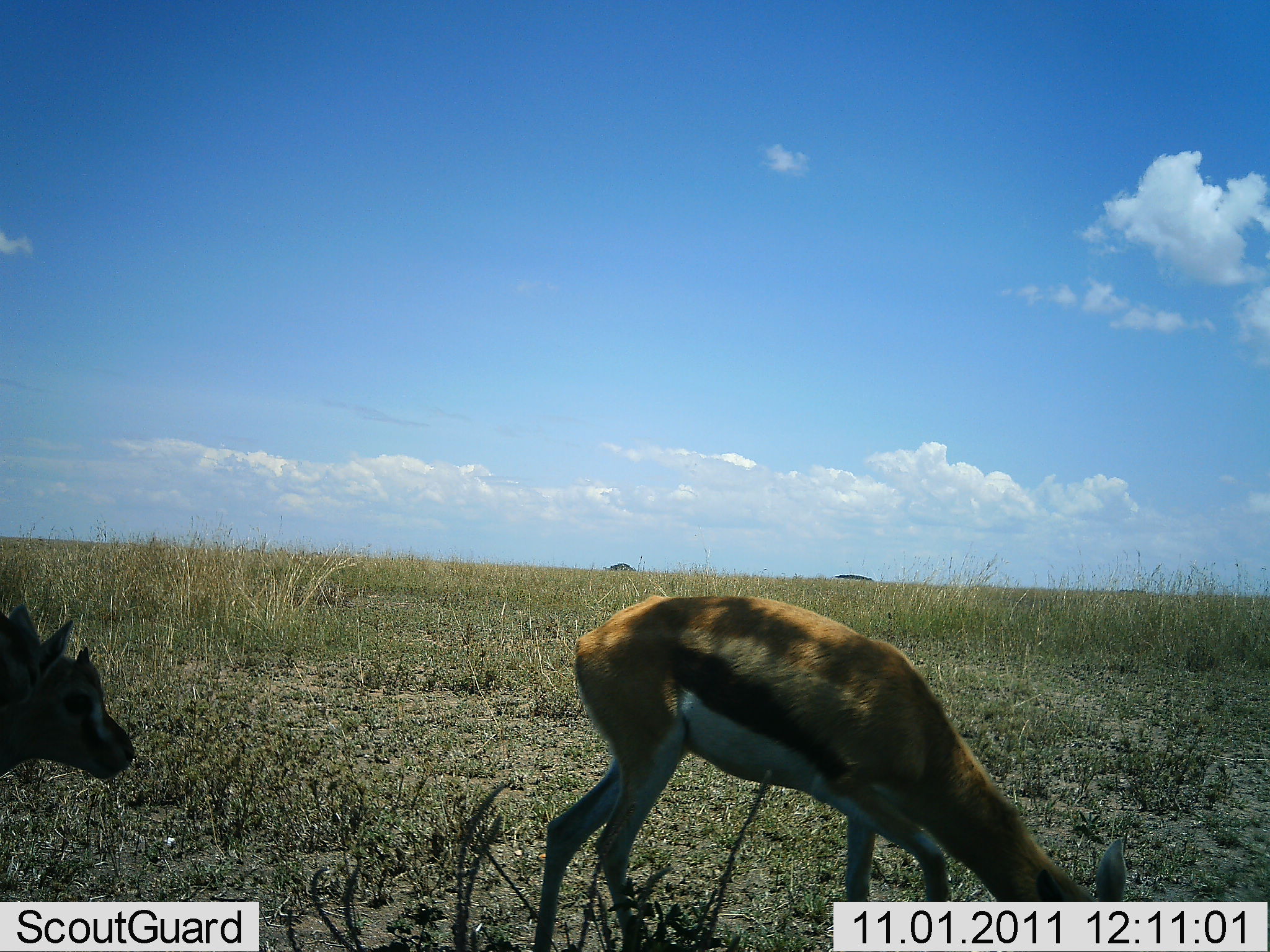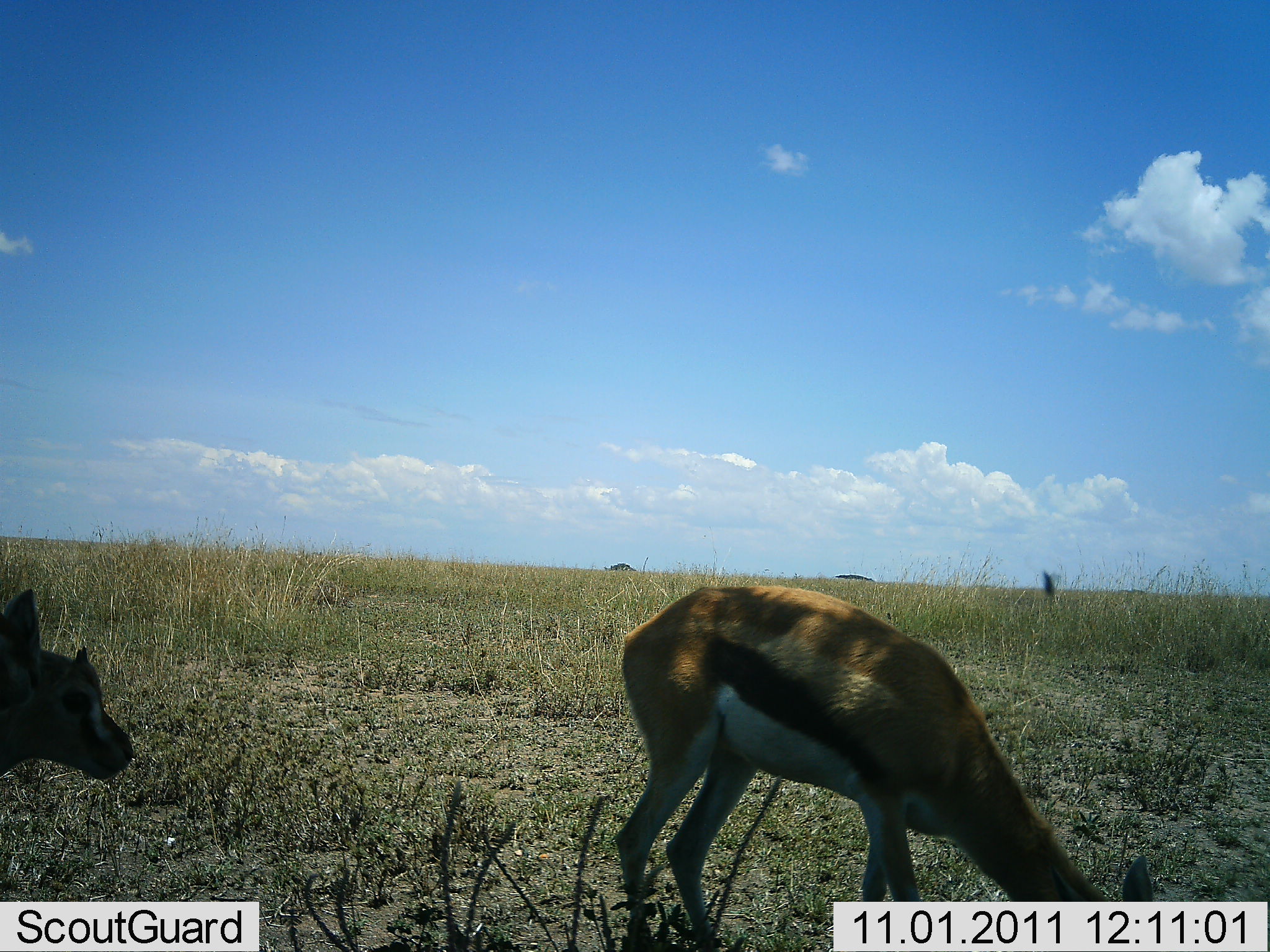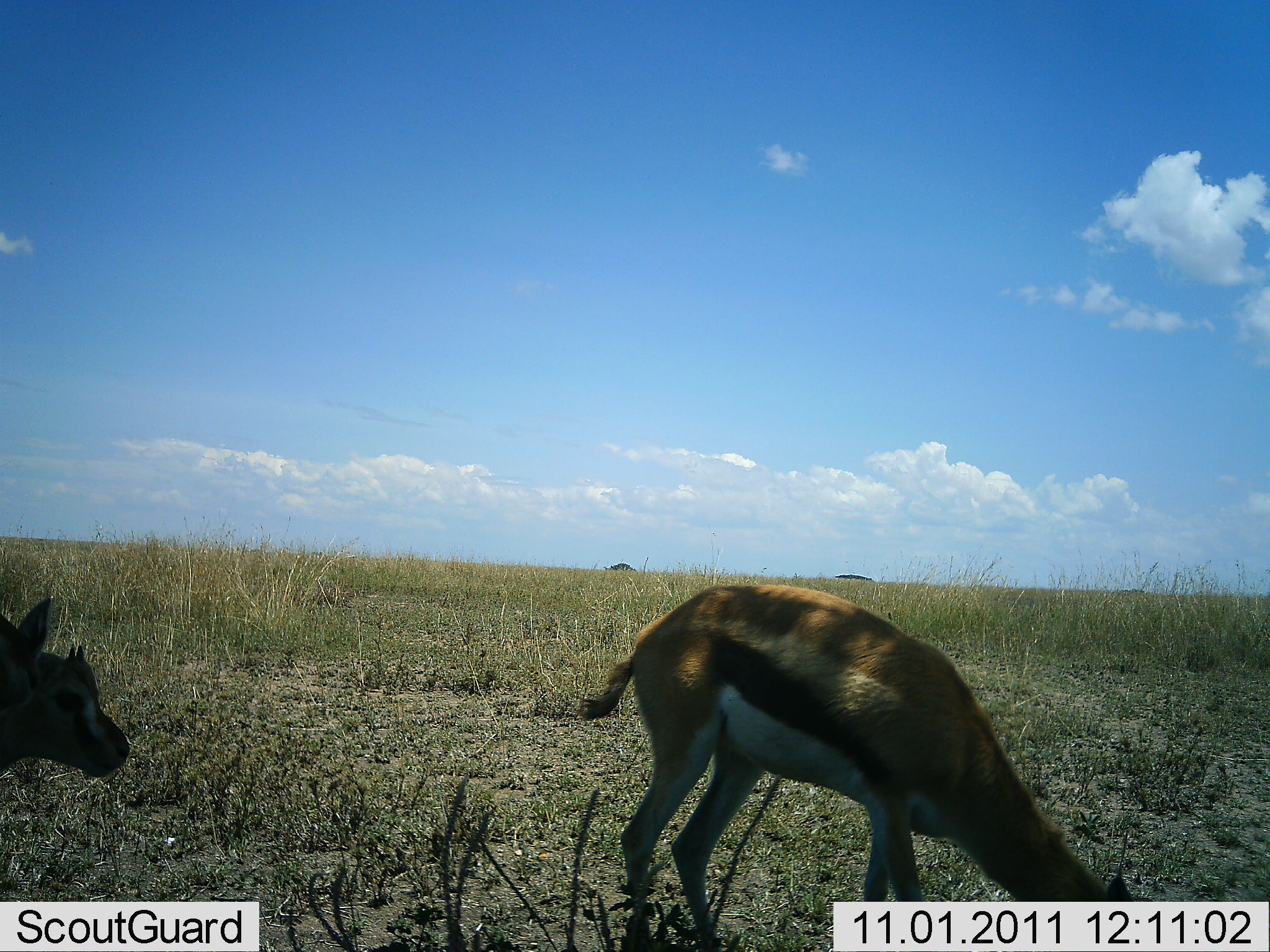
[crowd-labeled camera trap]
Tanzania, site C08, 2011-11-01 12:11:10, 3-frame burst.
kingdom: Animalia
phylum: Chordata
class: Mammalia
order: Artiodactyla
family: Bovidae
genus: Eudorcas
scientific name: Eudorcas thomsonii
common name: thomson's gazelle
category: gazellethomsons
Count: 2.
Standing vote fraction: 58%.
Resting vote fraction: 0%.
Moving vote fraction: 8%.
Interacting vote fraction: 0%.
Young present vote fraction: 8%.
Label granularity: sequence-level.